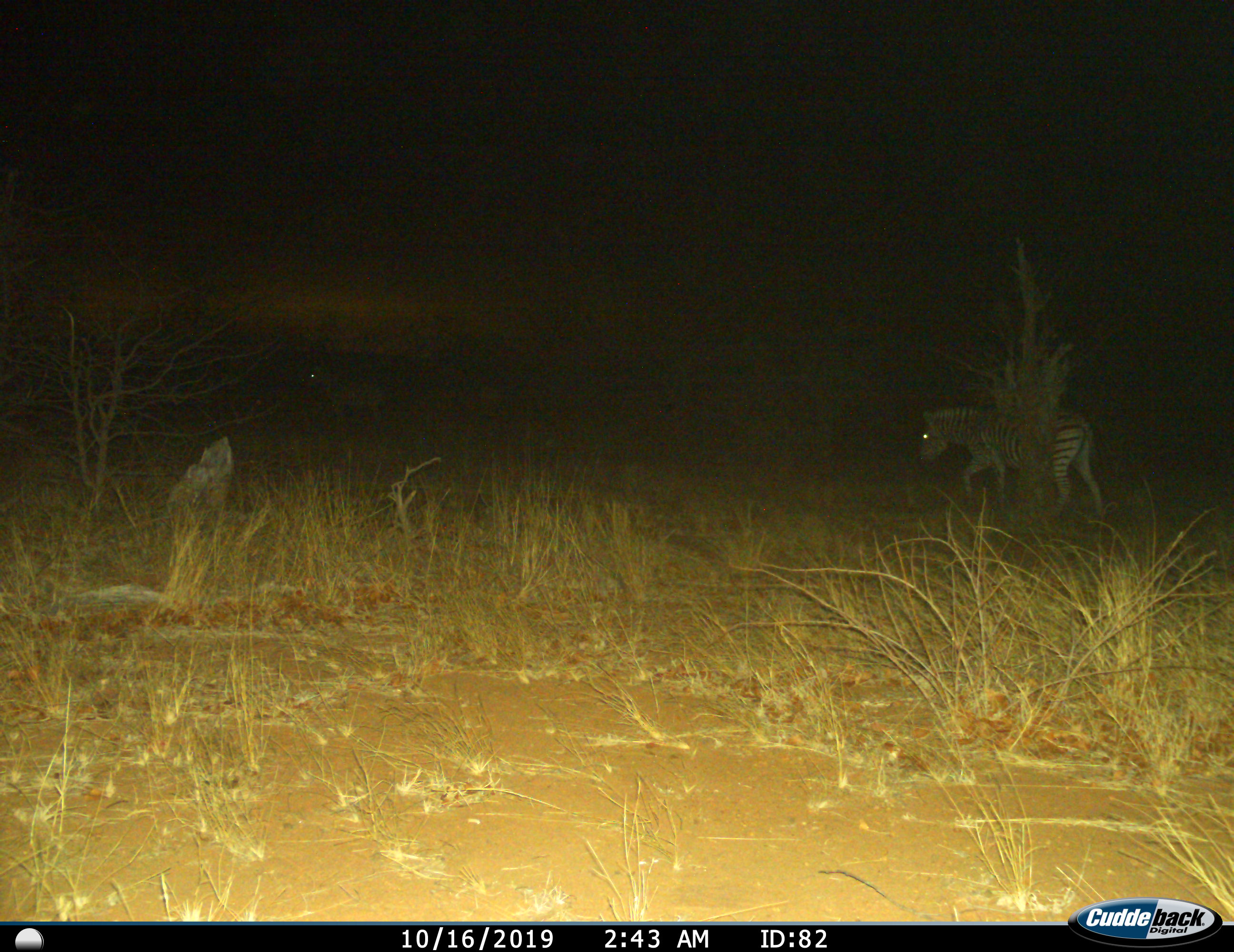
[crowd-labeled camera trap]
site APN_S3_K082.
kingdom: Animalia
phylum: Chordata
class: Mammalia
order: Perissodactyla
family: Equidae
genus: Equus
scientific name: Equus quagga burchellii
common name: burchell's zebra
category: zebraburchells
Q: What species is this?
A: Zebraburchells (burchell's zebra) (Equus quagga burchellii).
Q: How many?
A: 1.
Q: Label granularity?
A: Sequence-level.